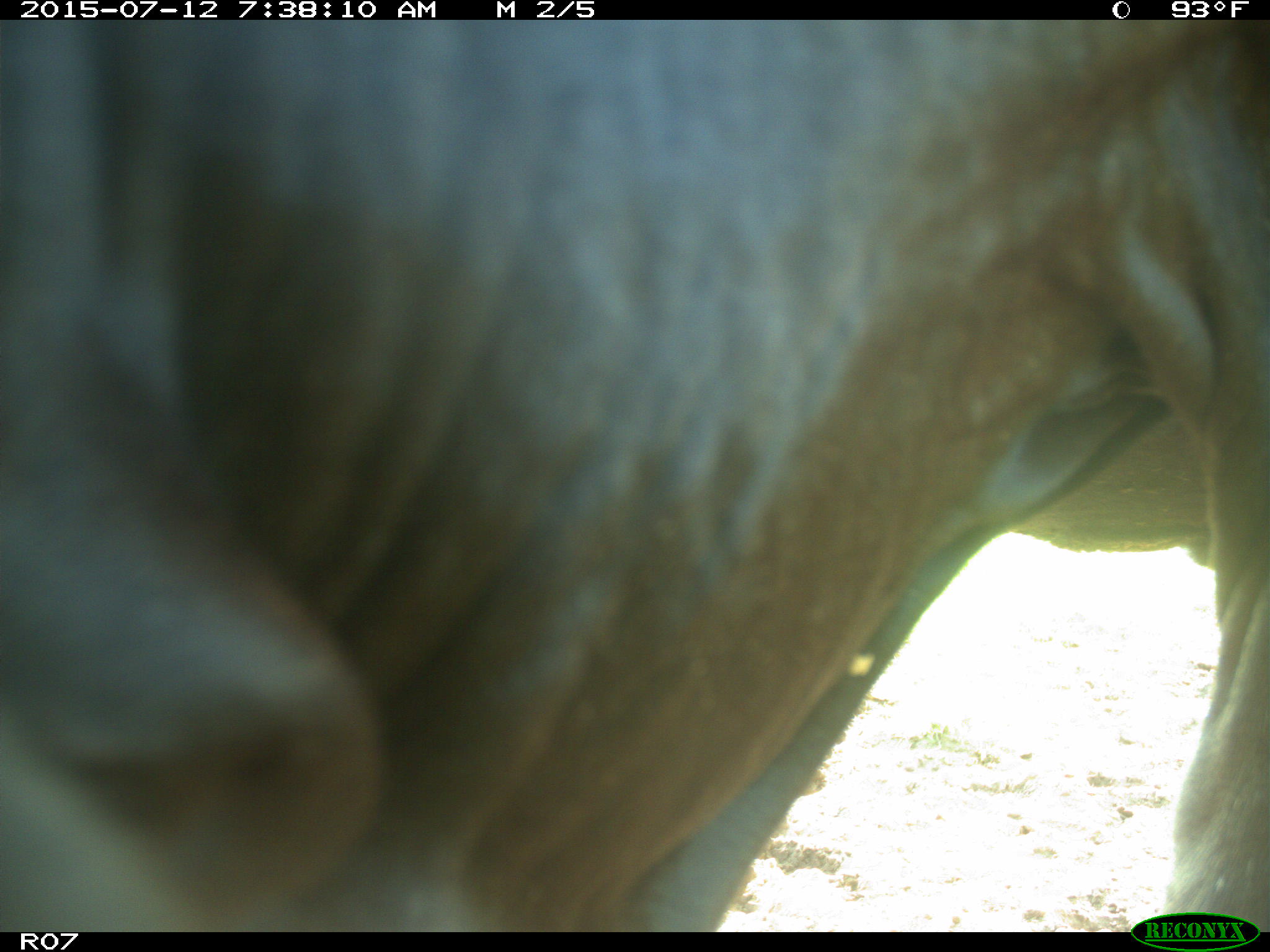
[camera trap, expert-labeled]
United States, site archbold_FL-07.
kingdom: Animalia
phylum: Chordata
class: Mammalia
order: Artiodactyla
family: Bovidae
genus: Bos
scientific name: Bos taurus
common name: domestic cow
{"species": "Bos taurus (domestic cow)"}